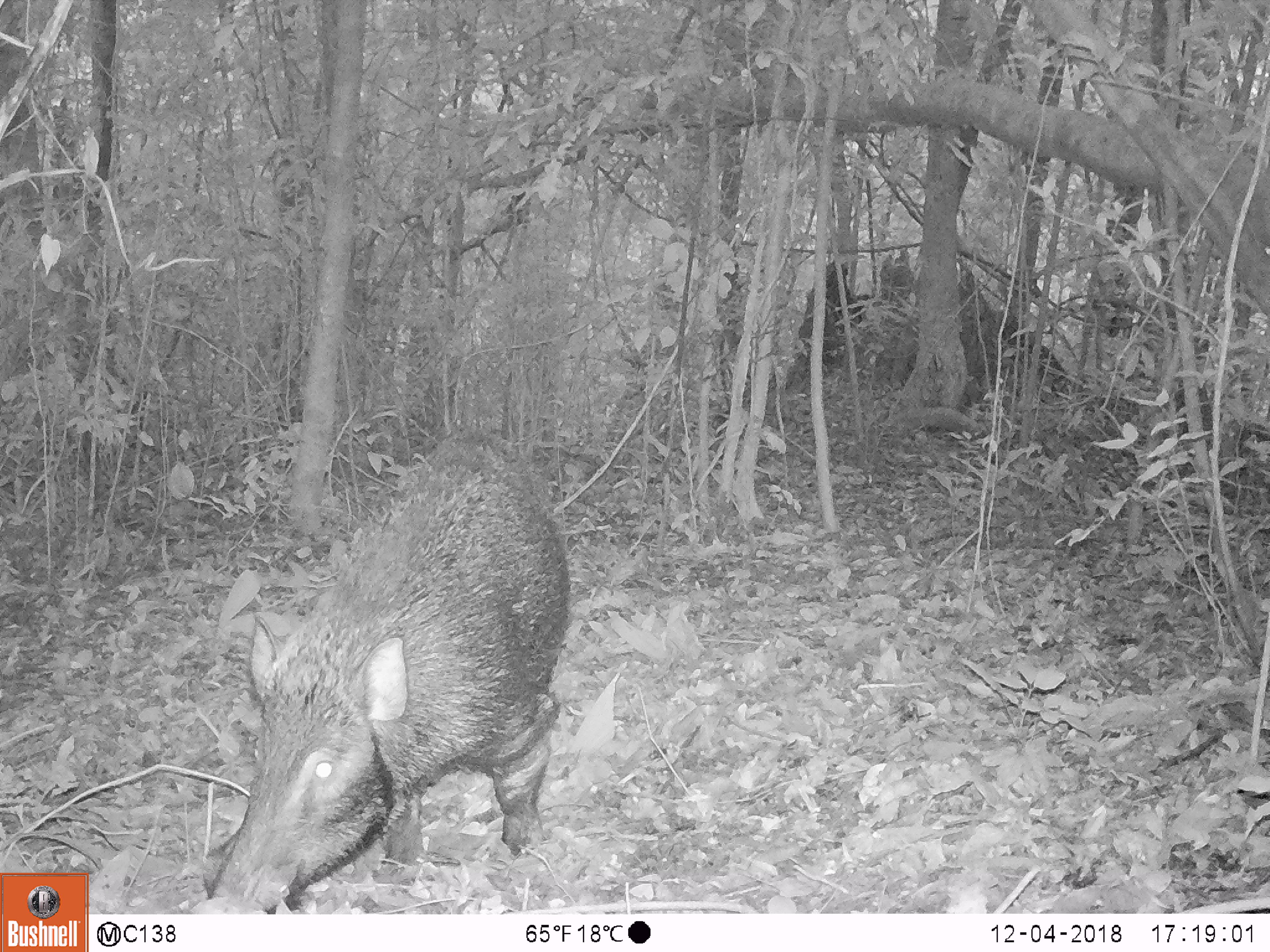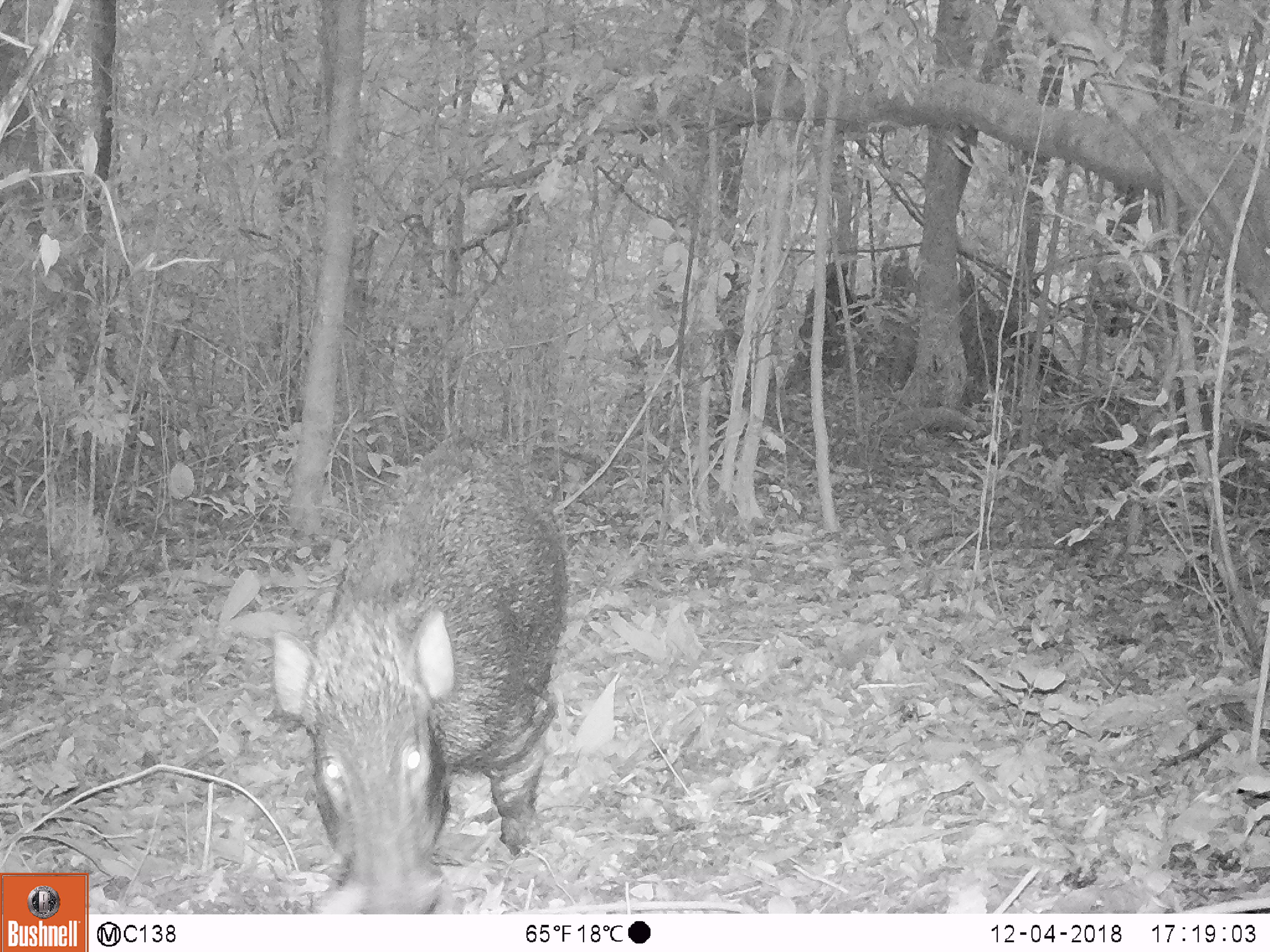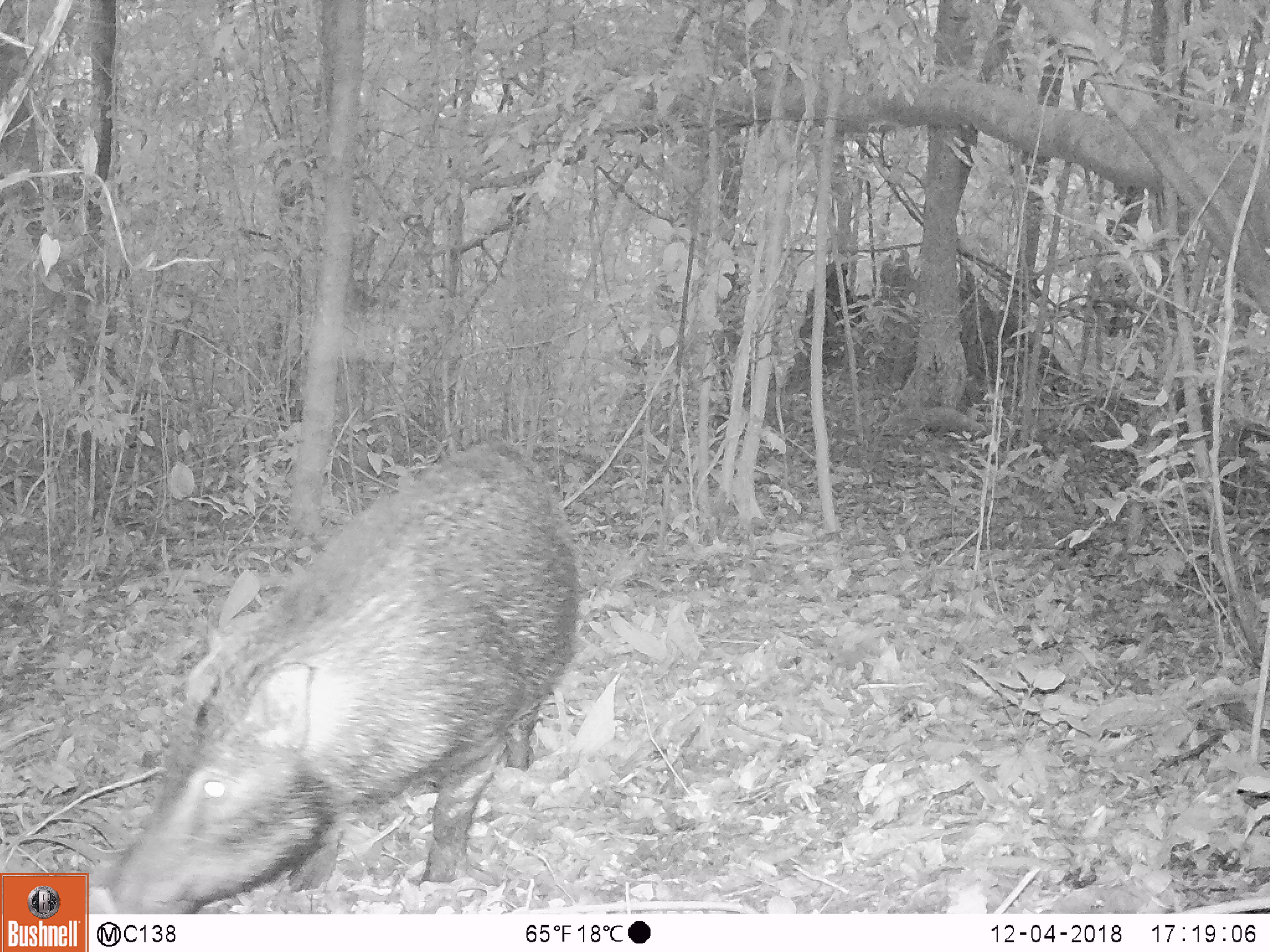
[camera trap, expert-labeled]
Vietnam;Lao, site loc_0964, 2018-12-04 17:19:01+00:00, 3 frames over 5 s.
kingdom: Animalia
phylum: Chordata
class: Mammalia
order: Artiodactyla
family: Suidae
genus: Sus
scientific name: Sus scrofa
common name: eurasian wild pig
Eurasian wild pig (Sus scrofa). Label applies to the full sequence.